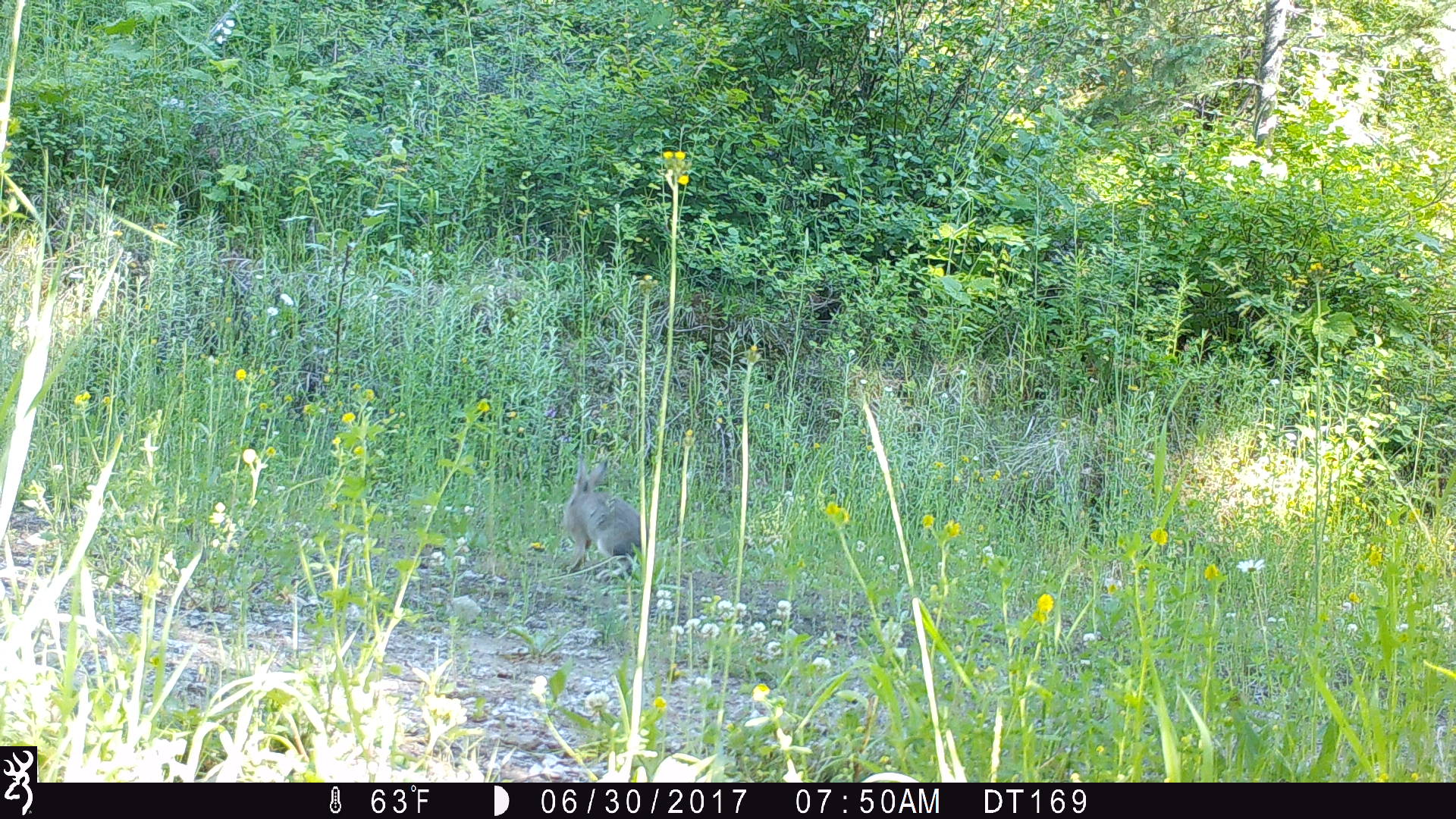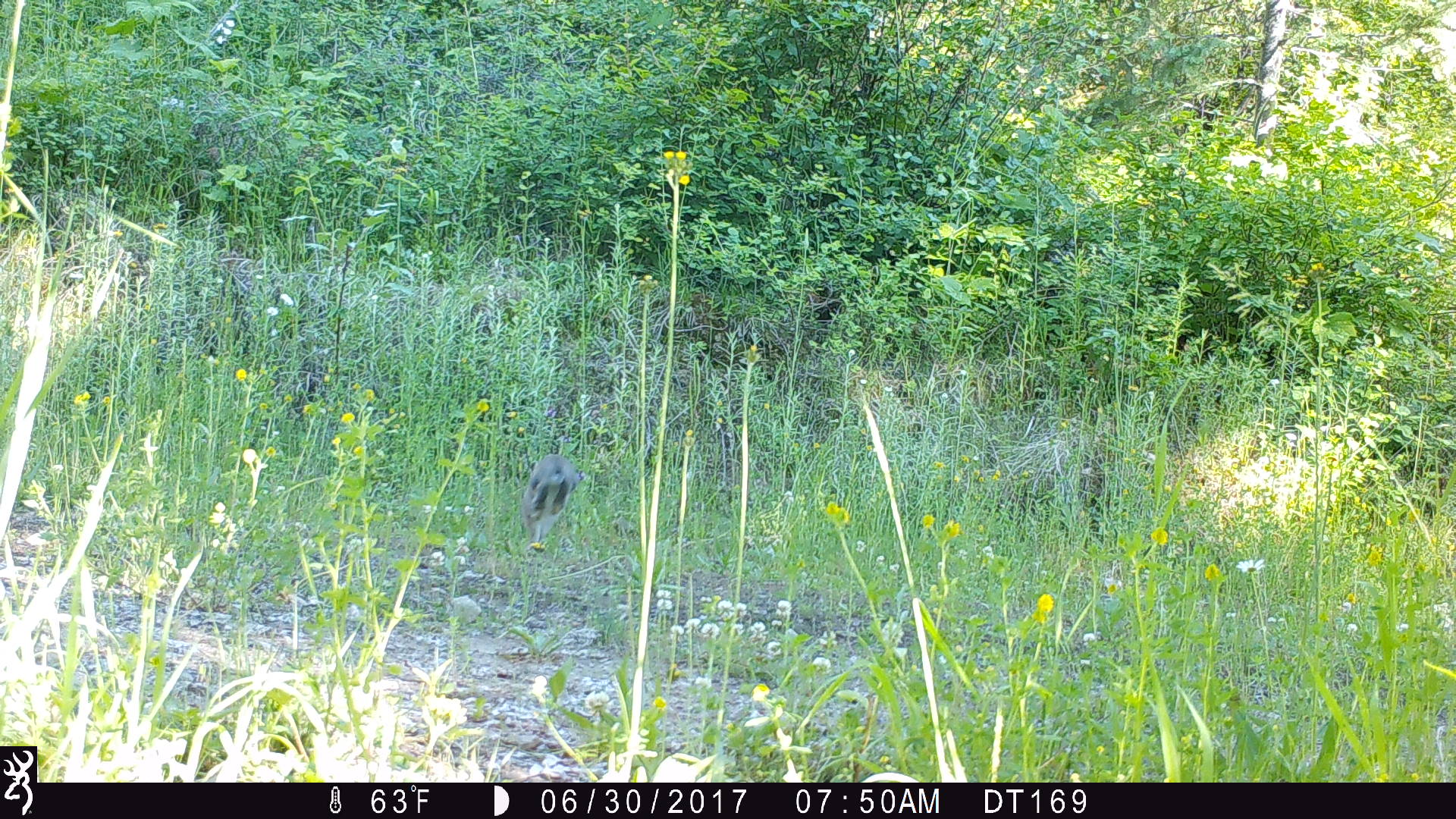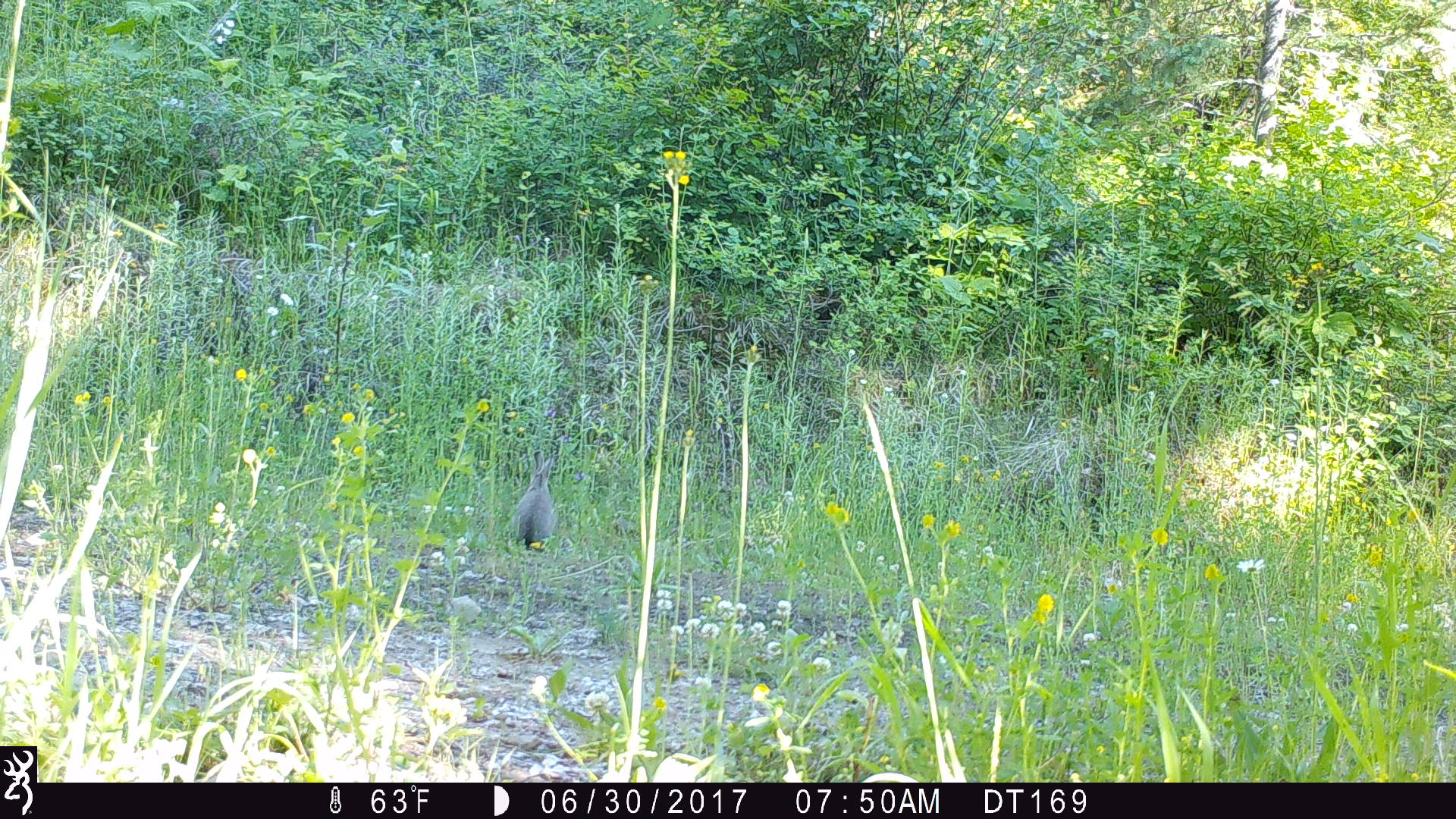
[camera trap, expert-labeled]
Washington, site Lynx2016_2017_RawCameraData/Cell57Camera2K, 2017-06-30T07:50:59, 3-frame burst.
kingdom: Animalia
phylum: Chordata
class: Mammalia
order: Lagomorpha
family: Leporidae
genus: Lepus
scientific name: Lepus americanus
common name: snowshoe hare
Lepus americanus (snowshoe hare). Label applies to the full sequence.